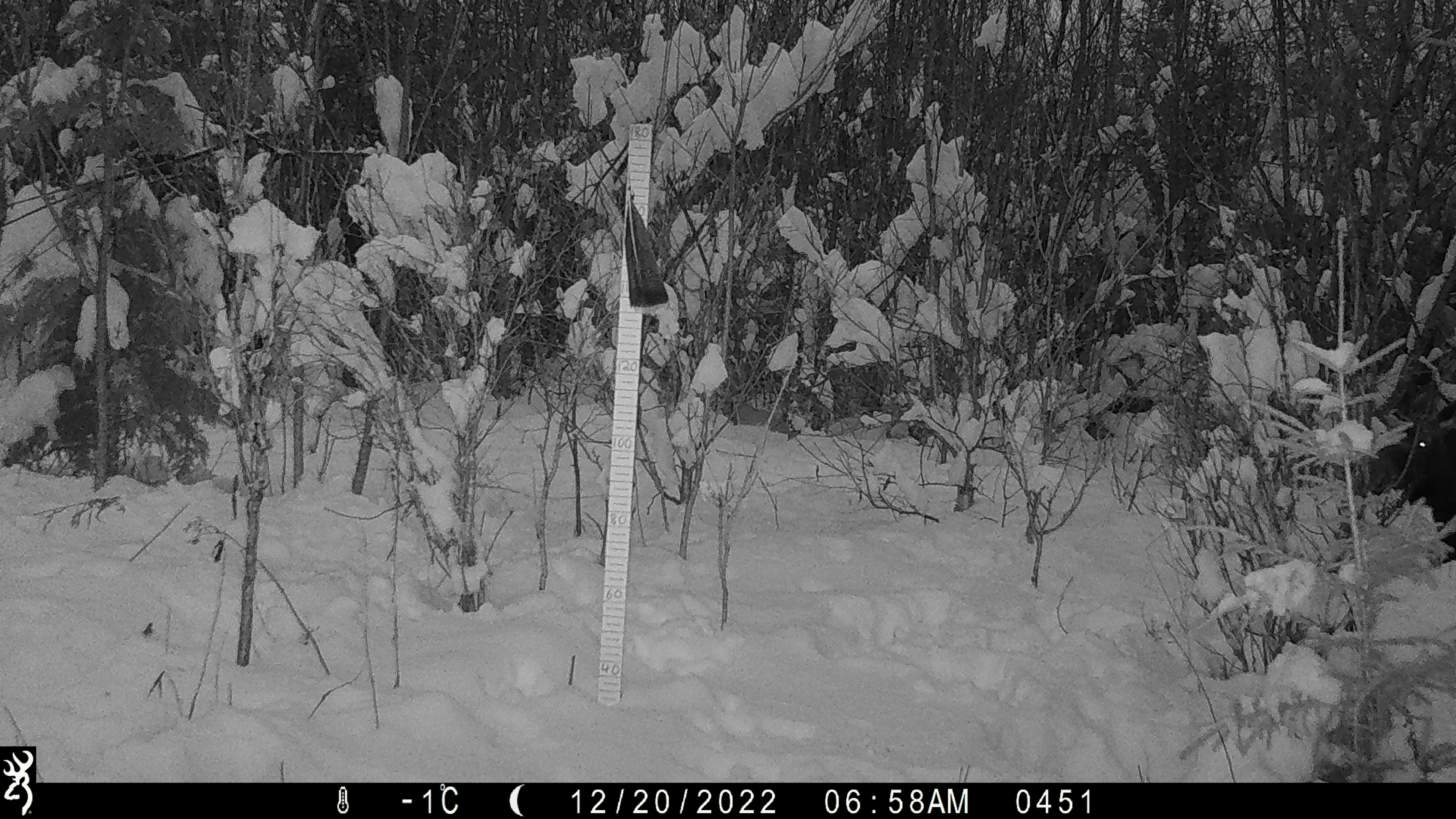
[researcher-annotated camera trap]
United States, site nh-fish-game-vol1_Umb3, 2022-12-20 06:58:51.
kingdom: Animalia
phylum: Chordata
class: Mammalia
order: Artiodactyla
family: Cervidae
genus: Alces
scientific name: Alces alces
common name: moose